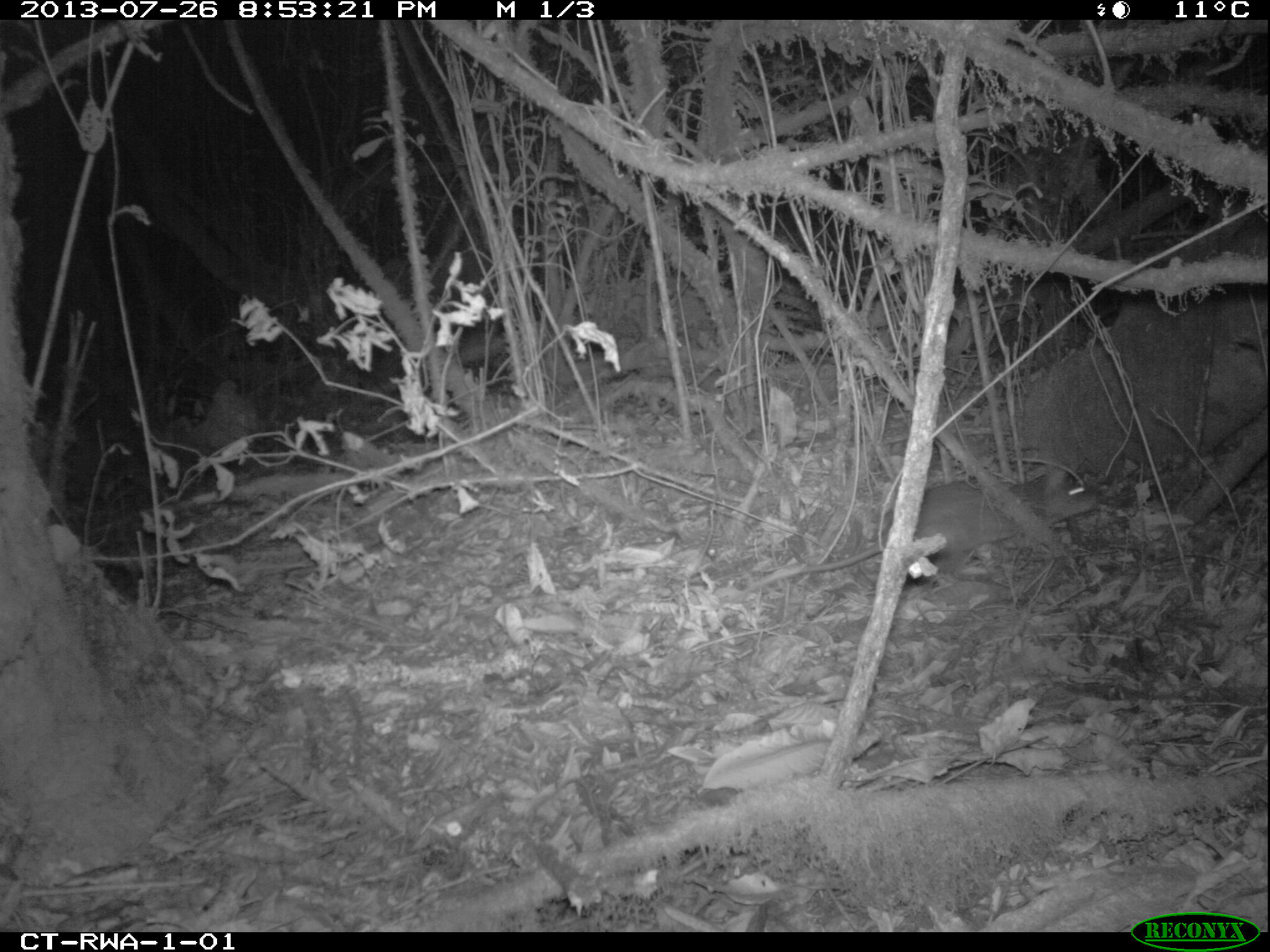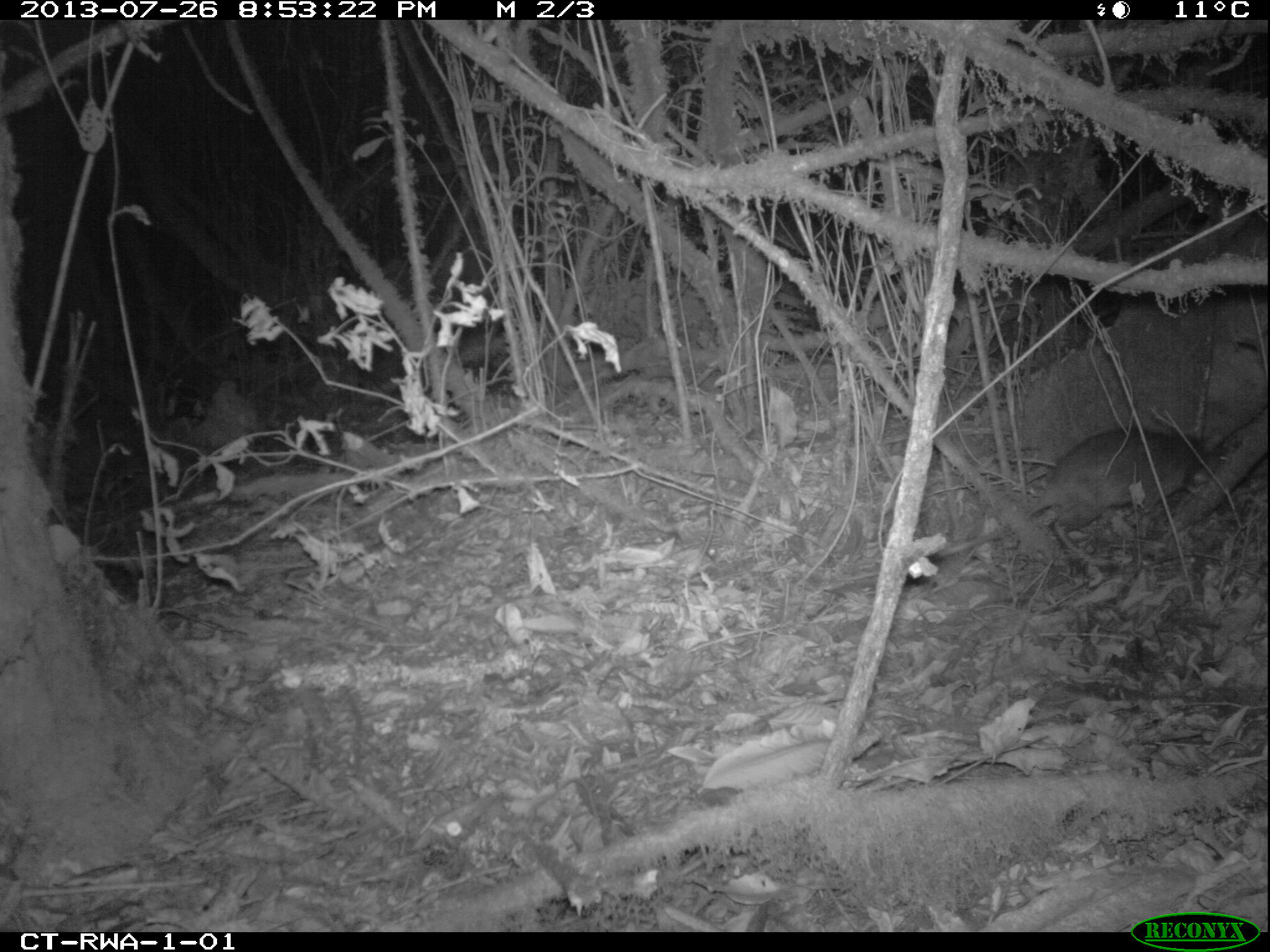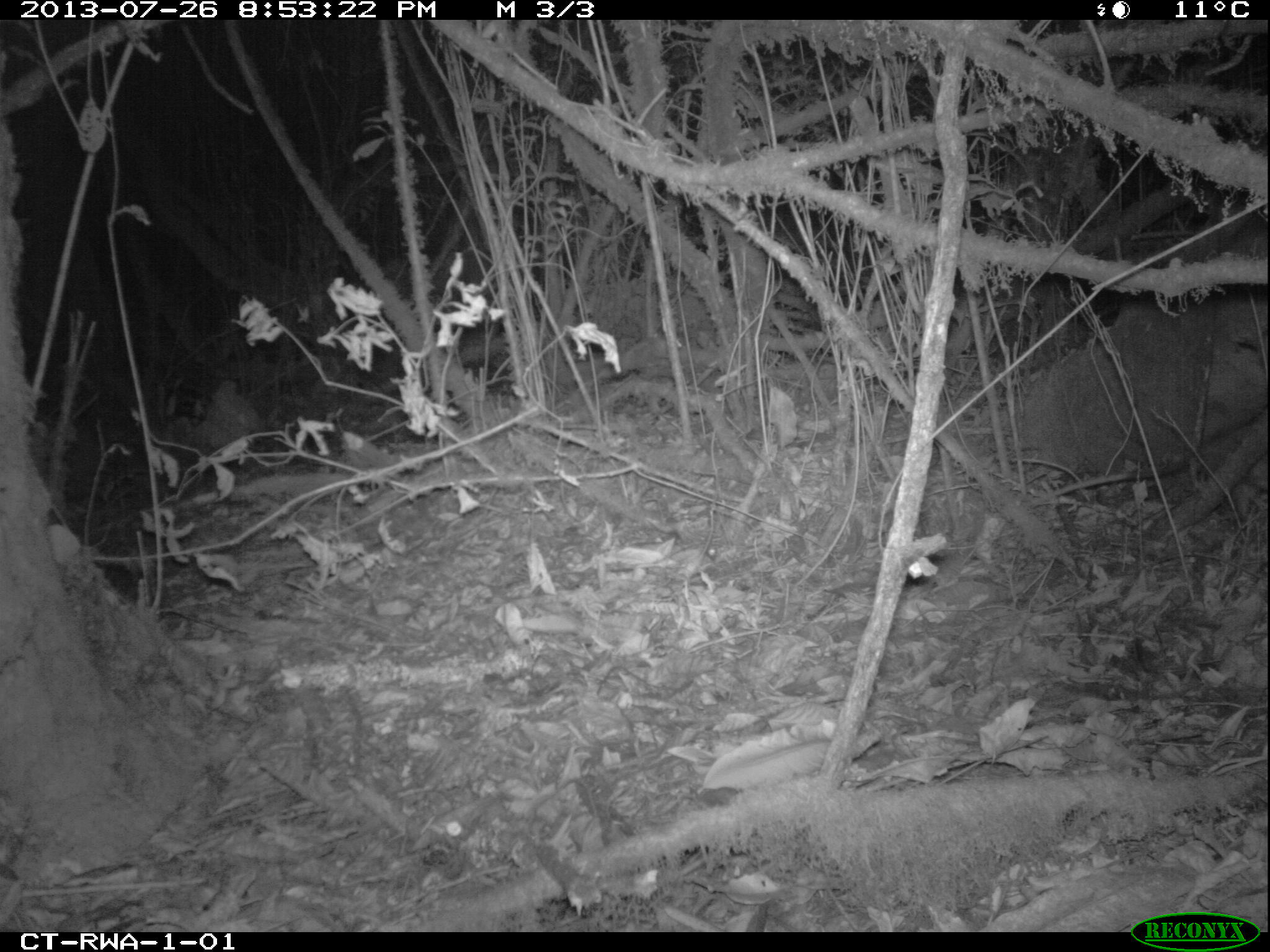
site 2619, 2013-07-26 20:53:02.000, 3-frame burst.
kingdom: Animalia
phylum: Chordata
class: Mammalia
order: Rodentia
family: Nesomyidae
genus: Cricetomys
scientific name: Cricetomys gambianus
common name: african giant pouched rat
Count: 1.